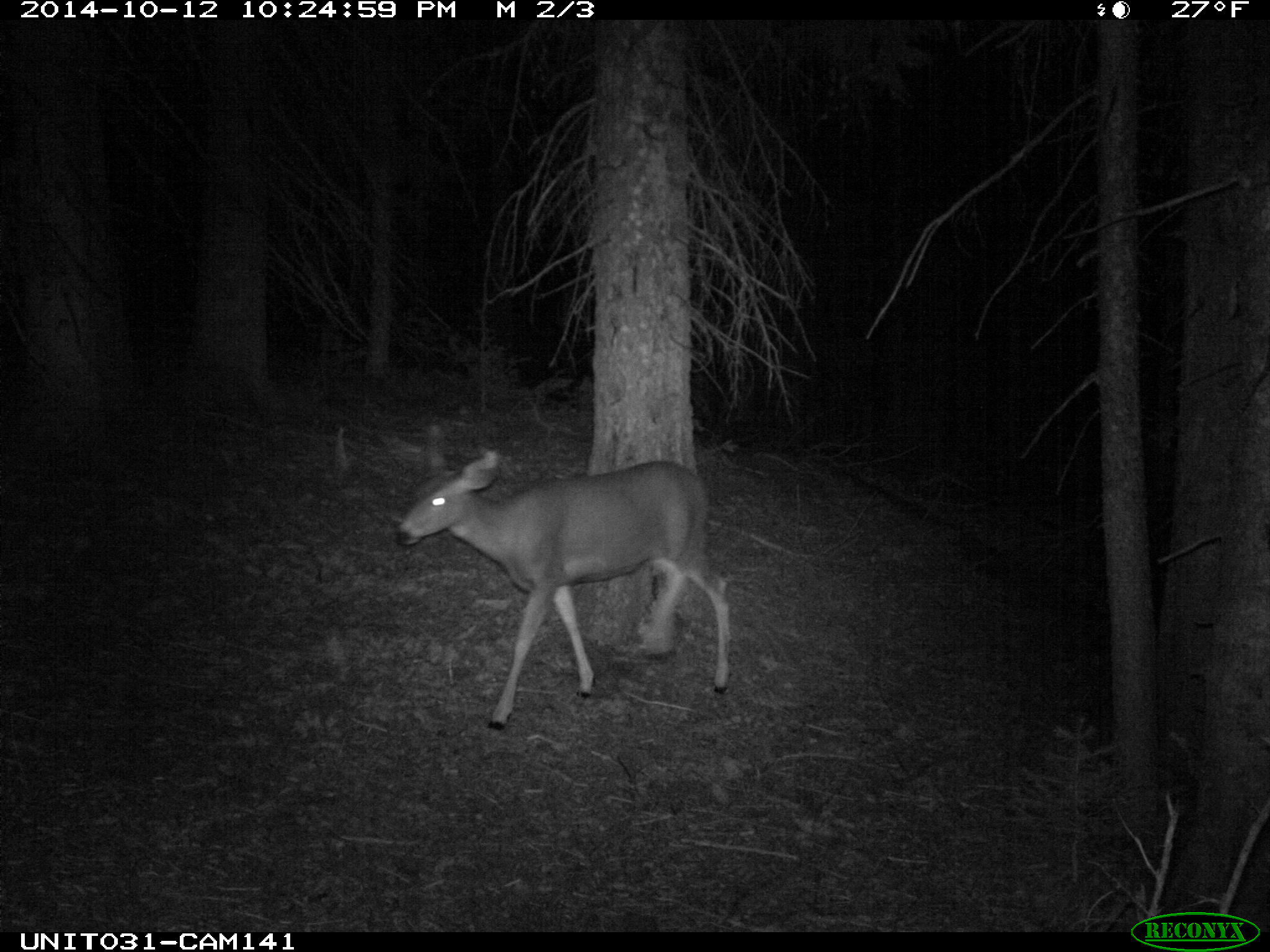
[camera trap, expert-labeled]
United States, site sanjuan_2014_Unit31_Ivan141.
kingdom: Animalia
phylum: Chordata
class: Mammalia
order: Artiodactyla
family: Cervidae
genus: Odocoileus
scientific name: Odocoileus hemionus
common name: mule deer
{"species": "Odocoileus hemionus (mule deer)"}